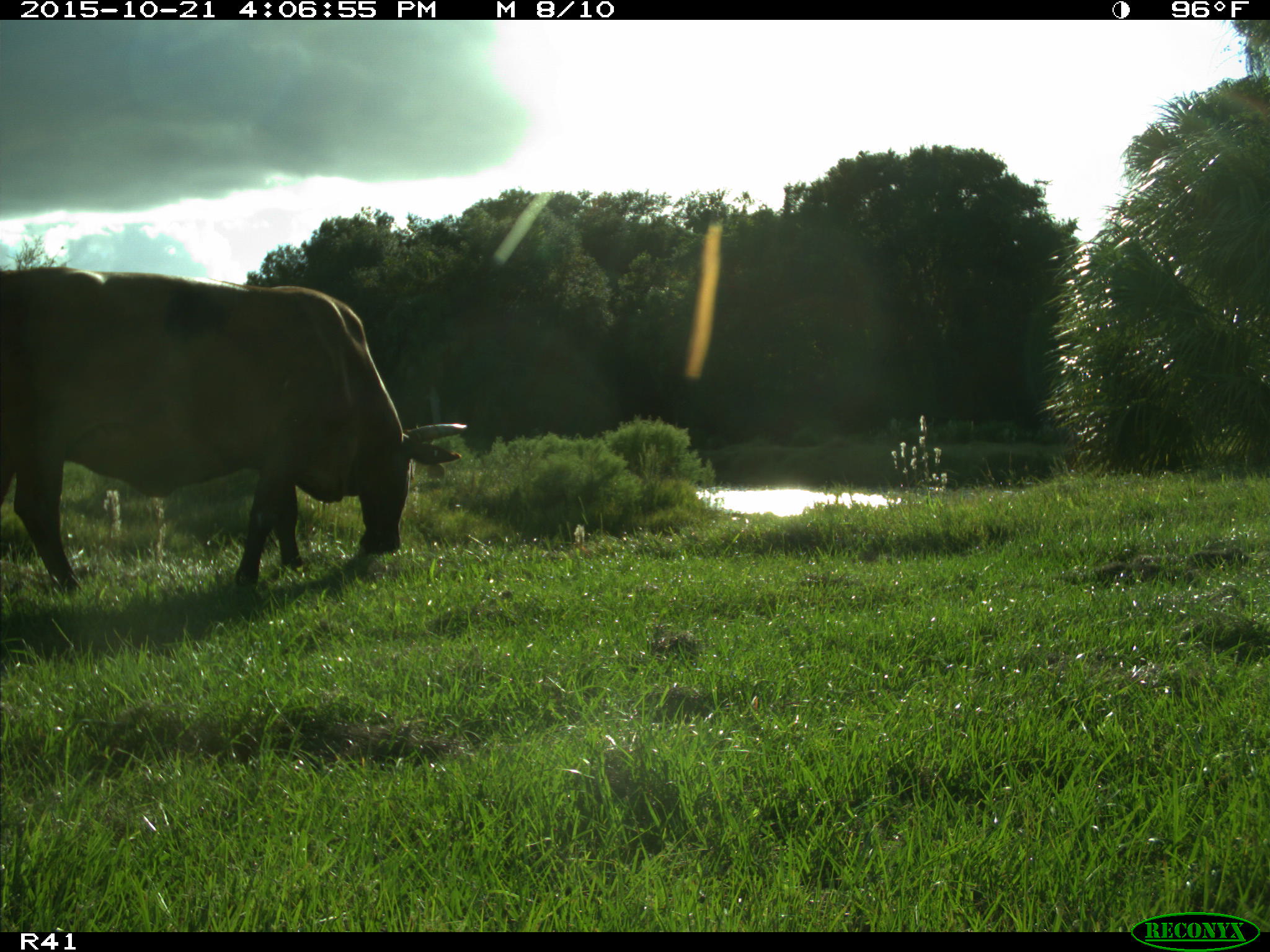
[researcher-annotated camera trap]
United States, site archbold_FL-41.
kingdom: Animalia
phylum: Chordata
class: Mammalia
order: Artiodactyla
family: Bovidae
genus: Bos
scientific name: Bos taurus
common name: domestic cow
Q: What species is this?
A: Bos taurus (domestic cow).